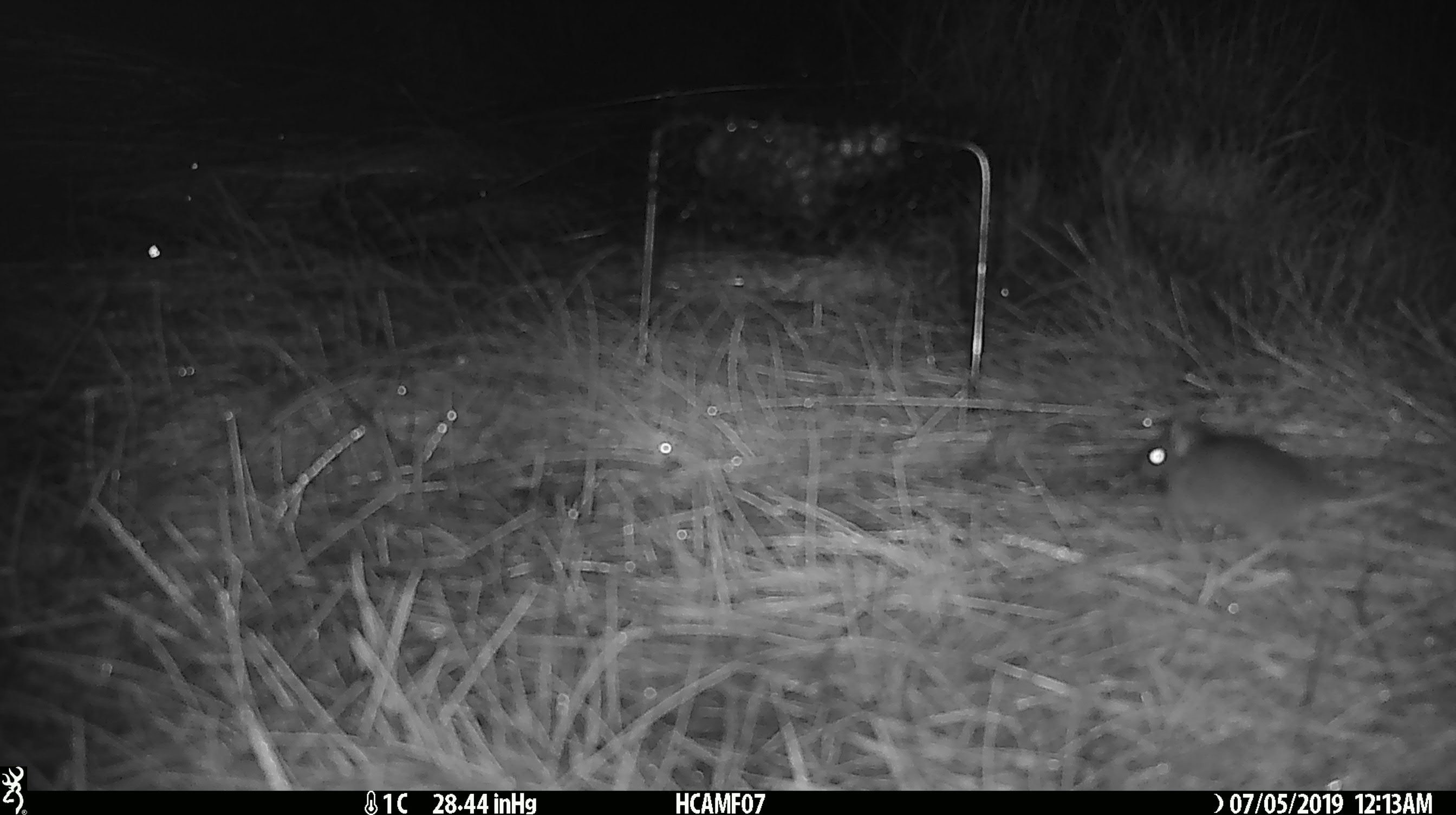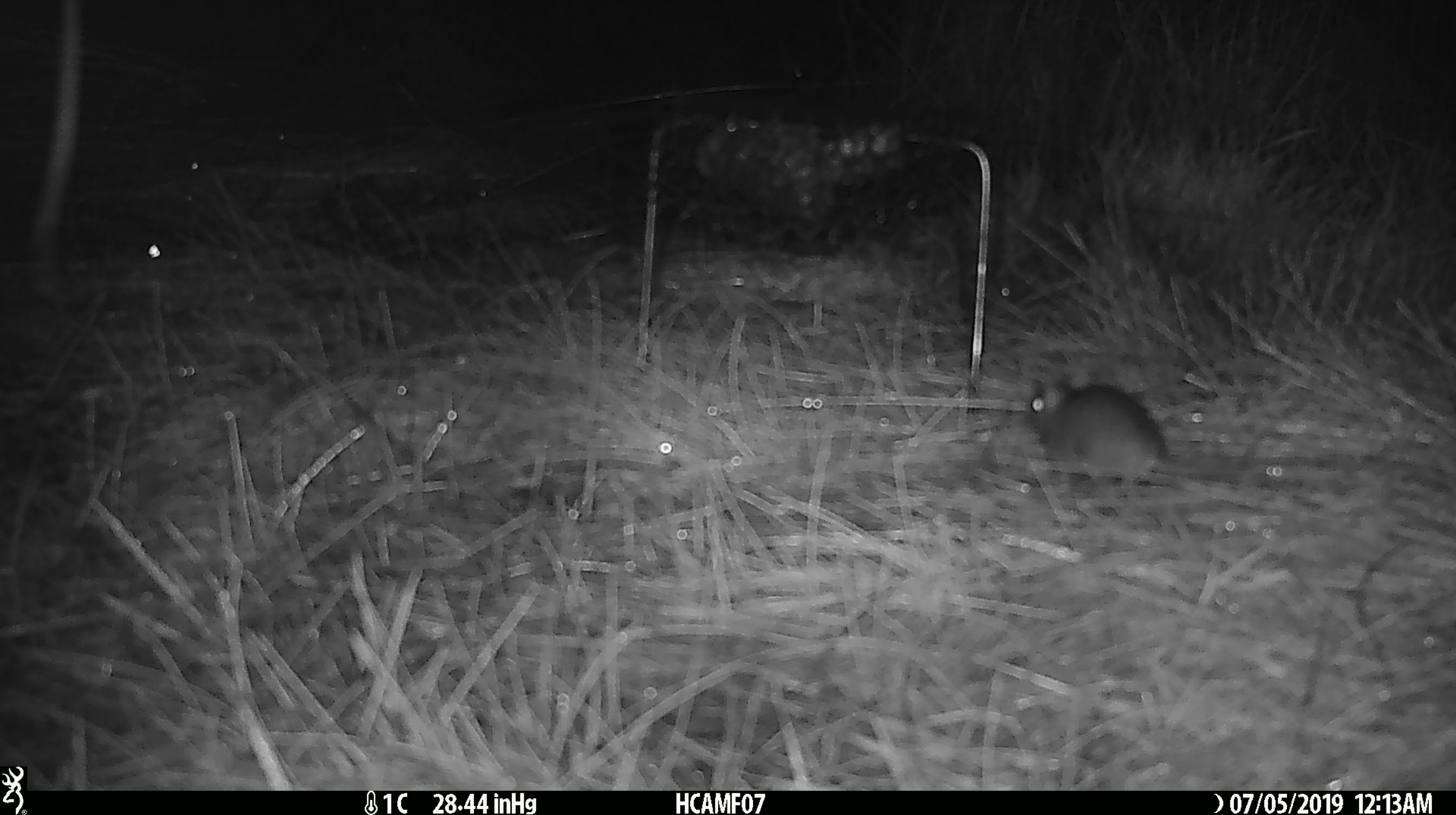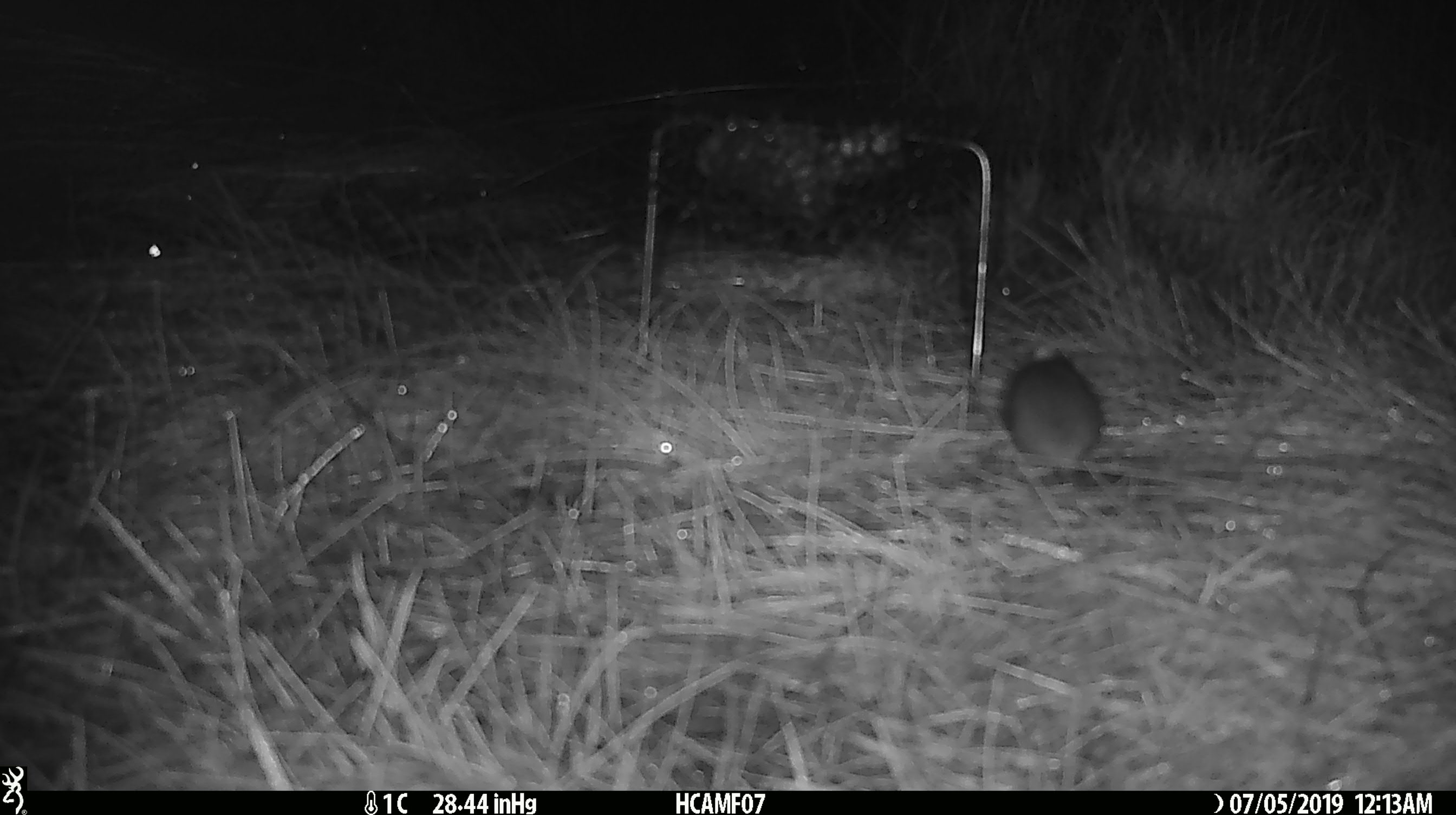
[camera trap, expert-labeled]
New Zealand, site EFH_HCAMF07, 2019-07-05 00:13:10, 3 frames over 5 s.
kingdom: Animalia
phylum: Chordata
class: Mammalia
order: Rodentia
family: Muridae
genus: Mus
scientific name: Mus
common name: mouse